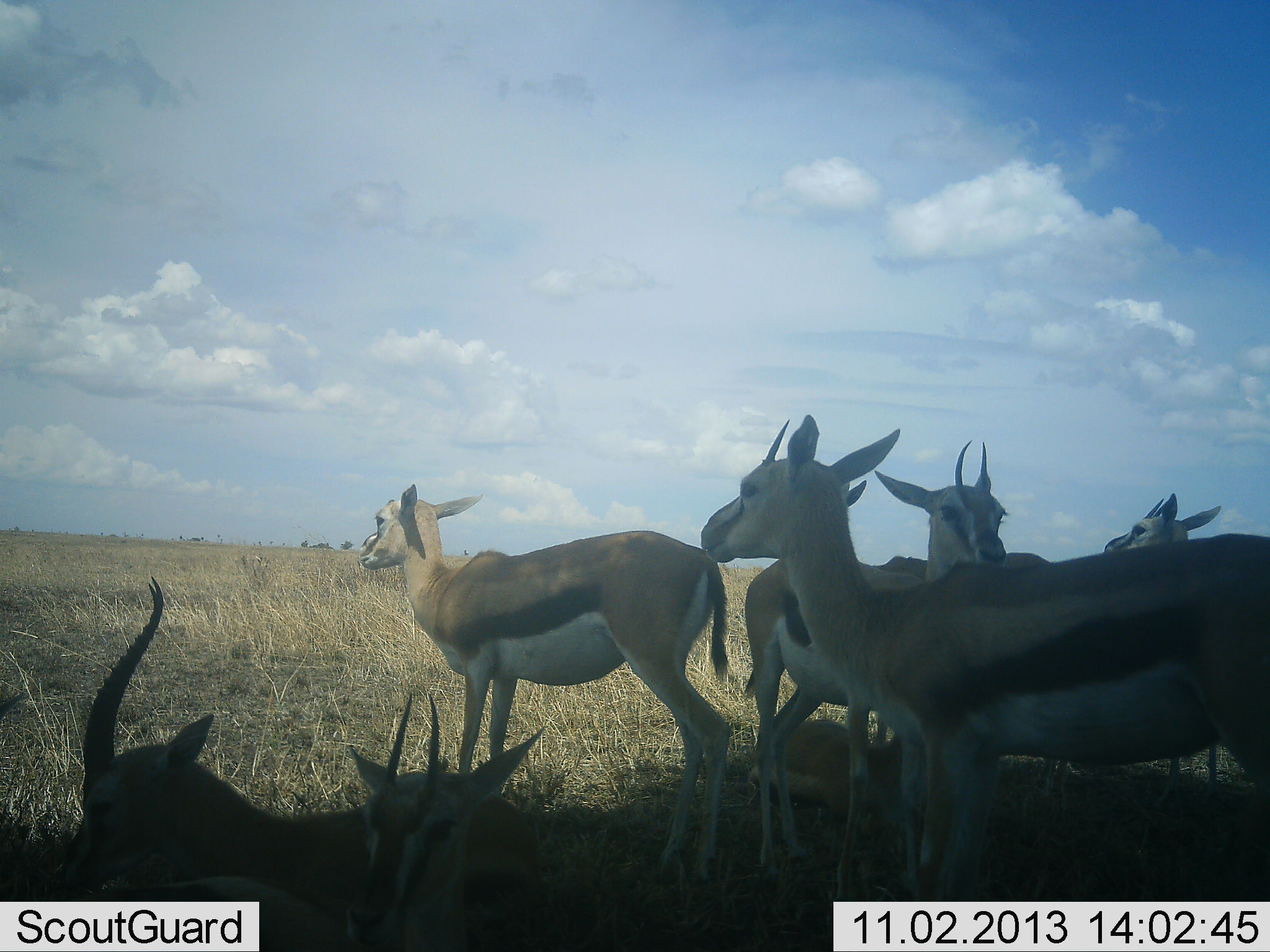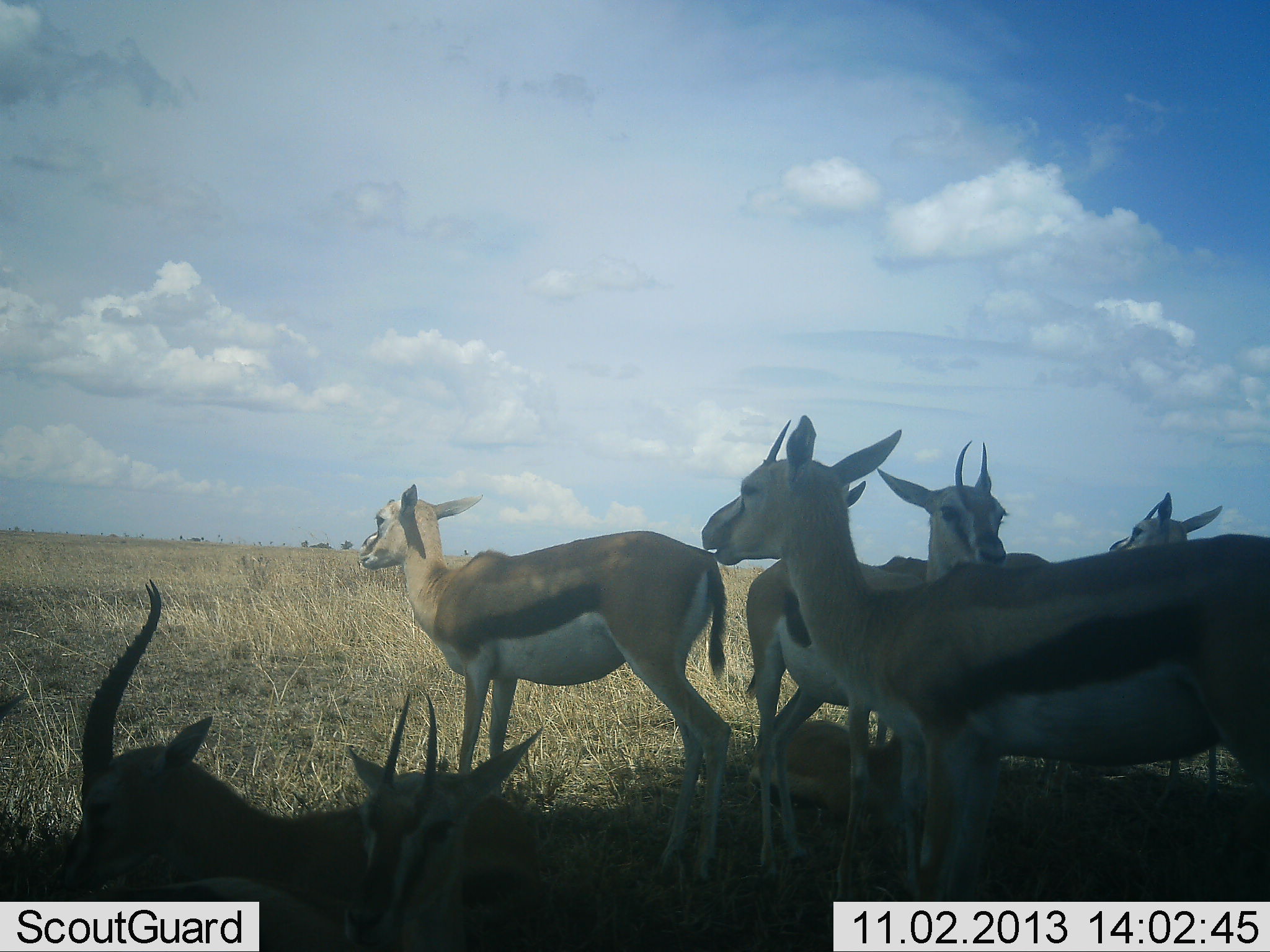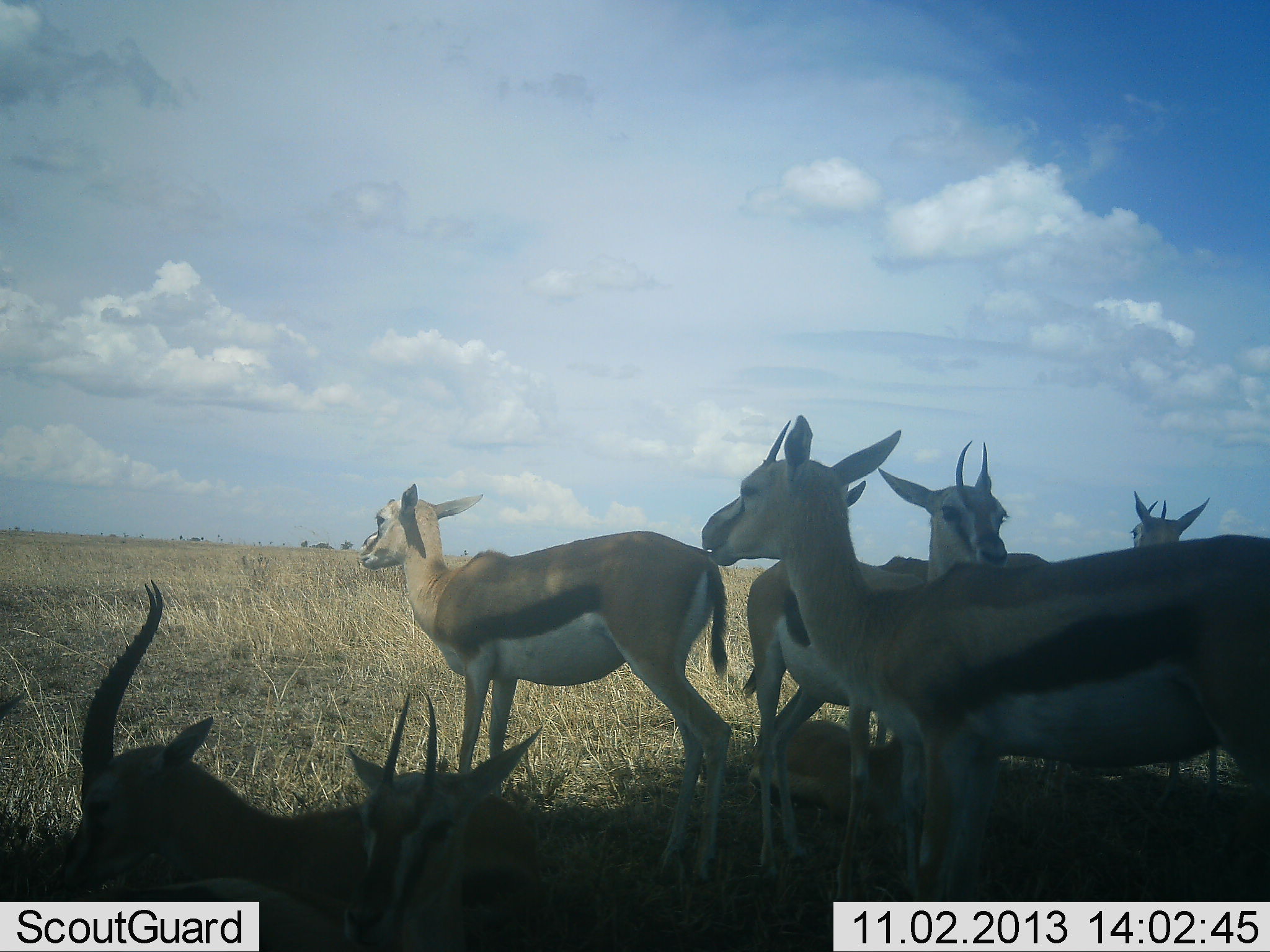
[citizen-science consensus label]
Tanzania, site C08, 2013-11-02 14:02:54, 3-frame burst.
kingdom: Animalia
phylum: Chordata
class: Mammalia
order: Artiodactyla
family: Bovidae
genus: Eudorcas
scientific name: Eudorcas thomsonii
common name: thomson's gazelle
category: gazellethomsons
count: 7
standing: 100%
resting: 70%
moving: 0%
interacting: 0%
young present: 10%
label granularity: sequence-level